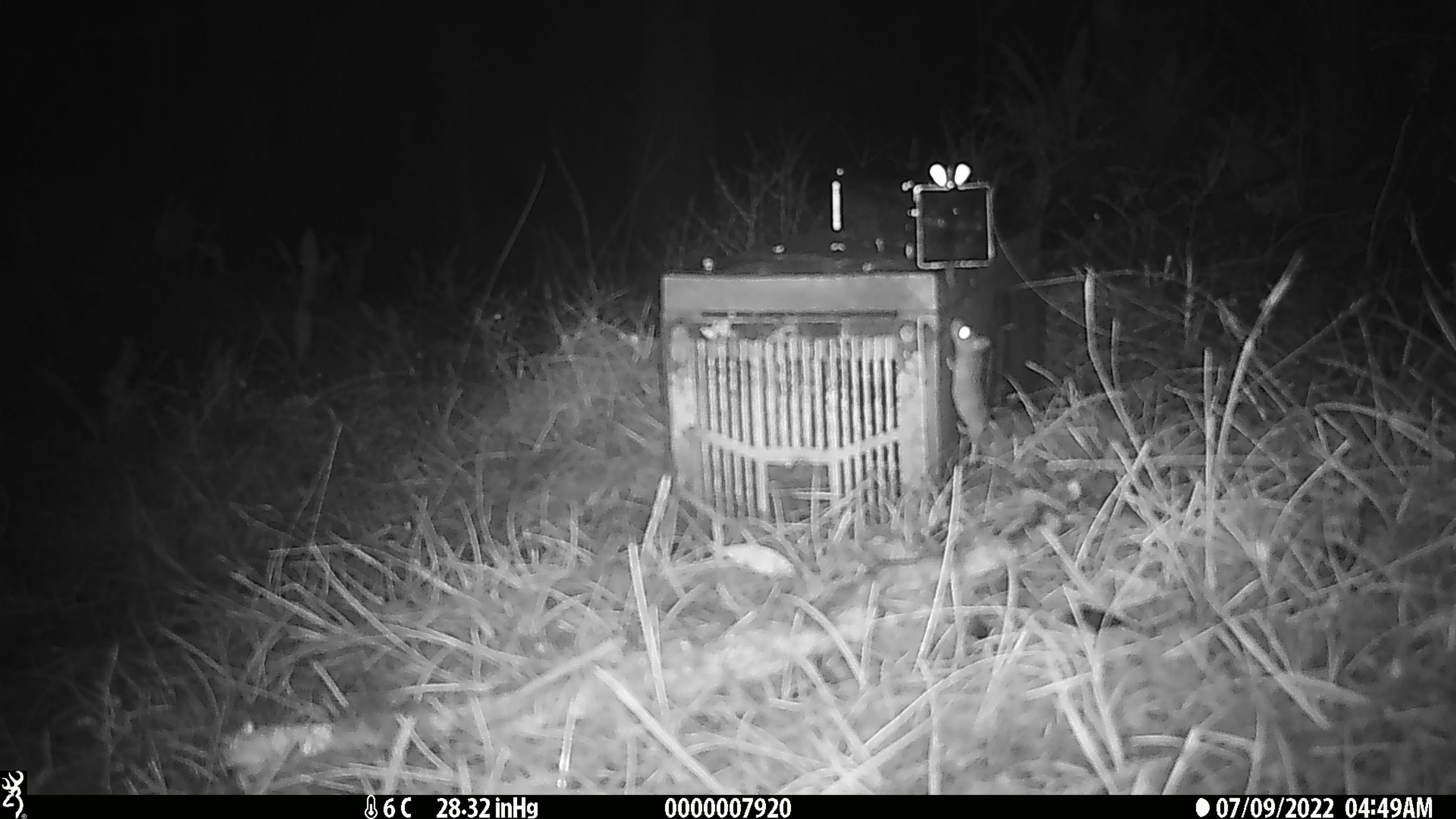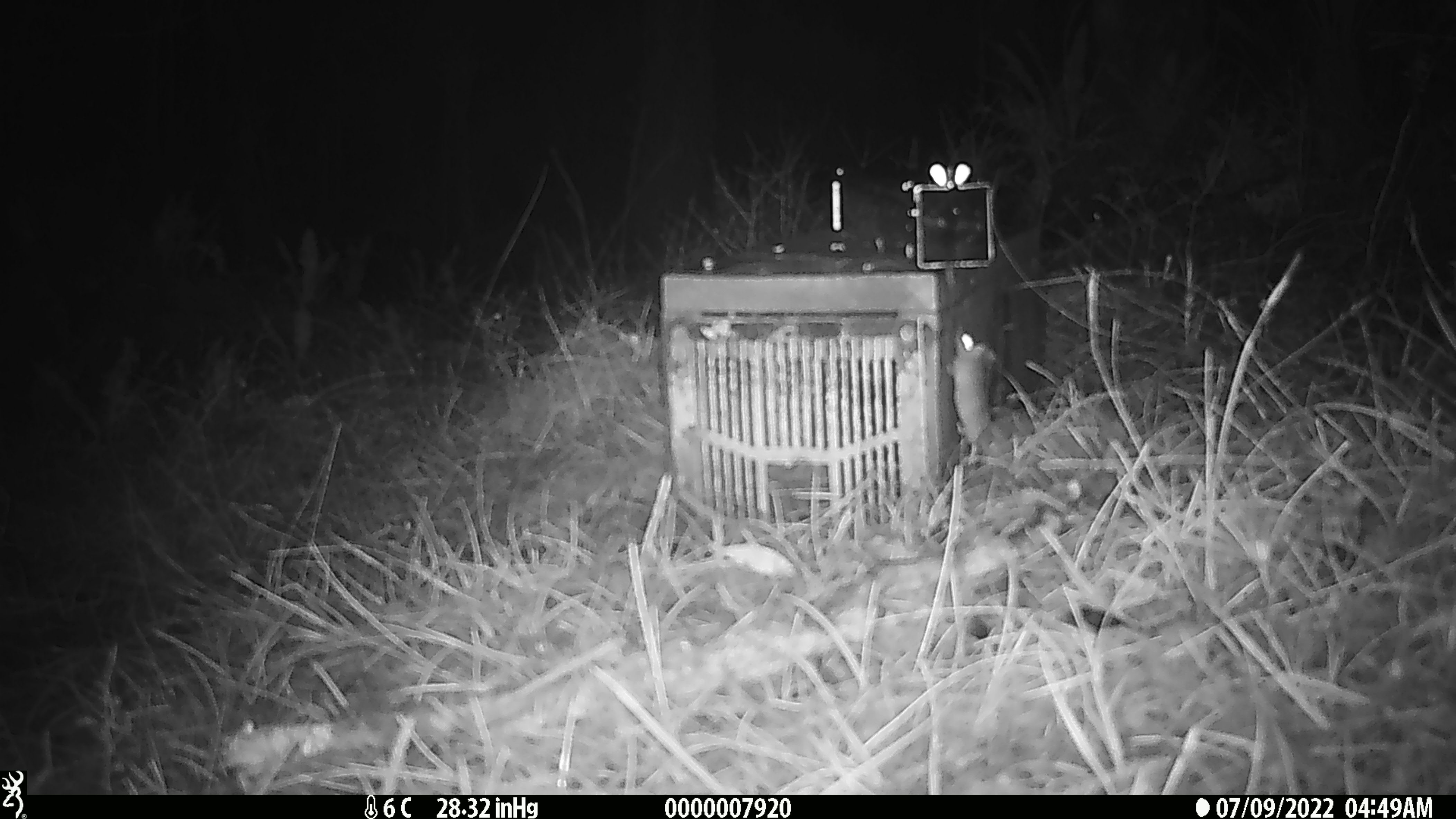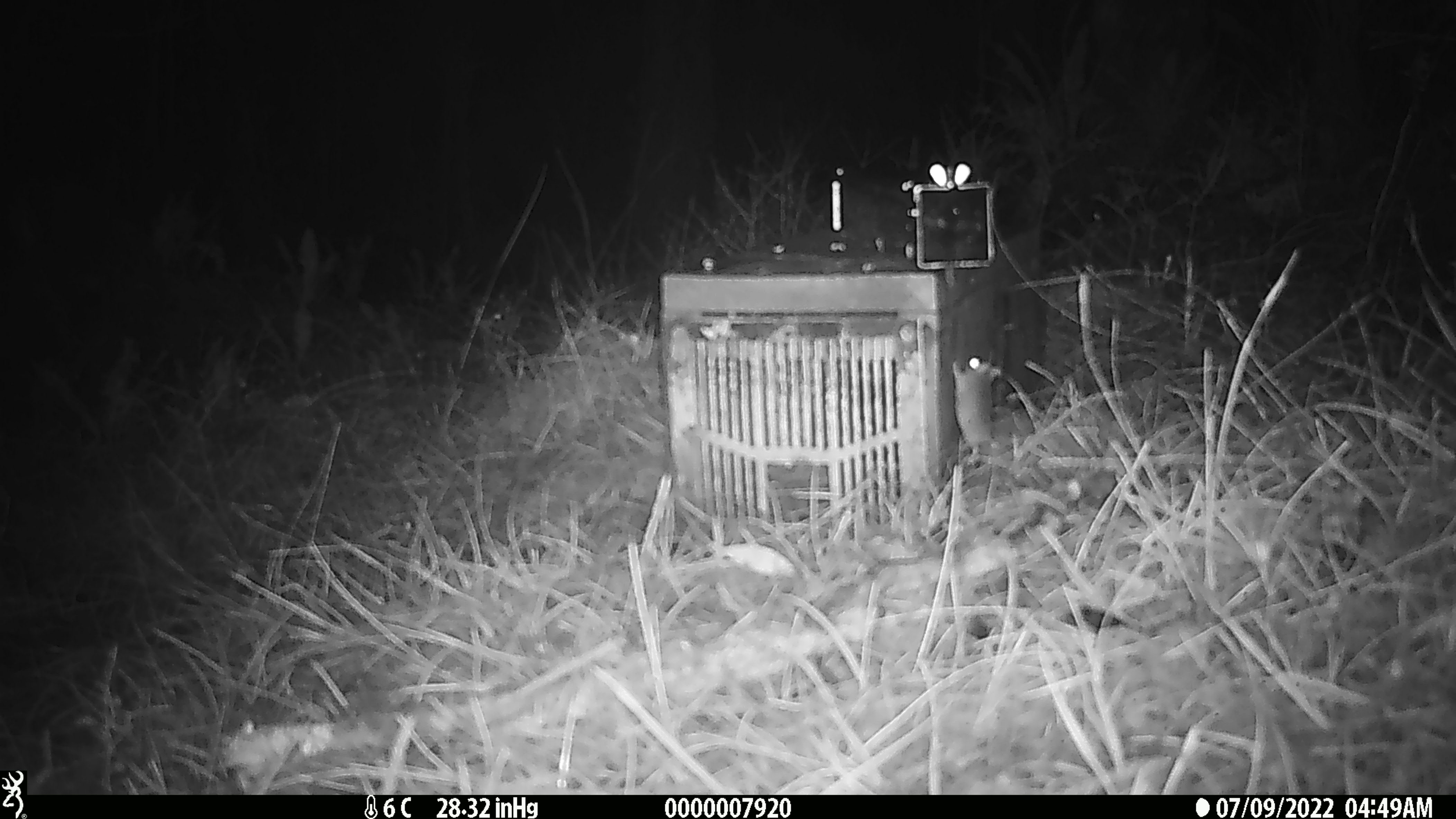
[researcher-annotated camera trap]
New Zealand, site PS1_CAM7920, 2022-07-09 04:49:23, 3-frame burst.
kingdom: Animalia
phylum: Chordata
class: Mammalia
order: Rodentia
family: Muridae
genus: Mus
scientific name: Mus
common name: mouse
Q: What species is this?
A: Mouse (Mus).